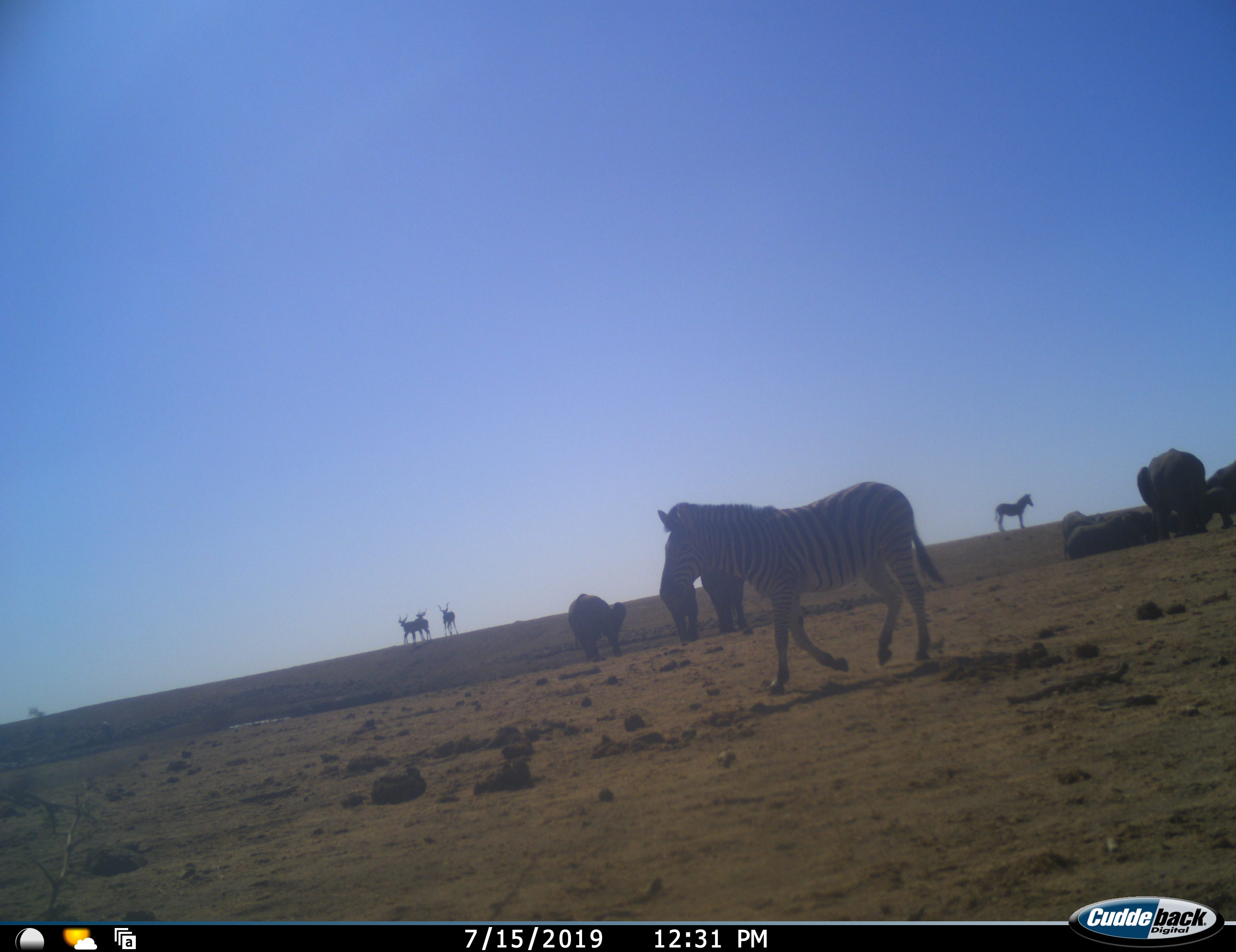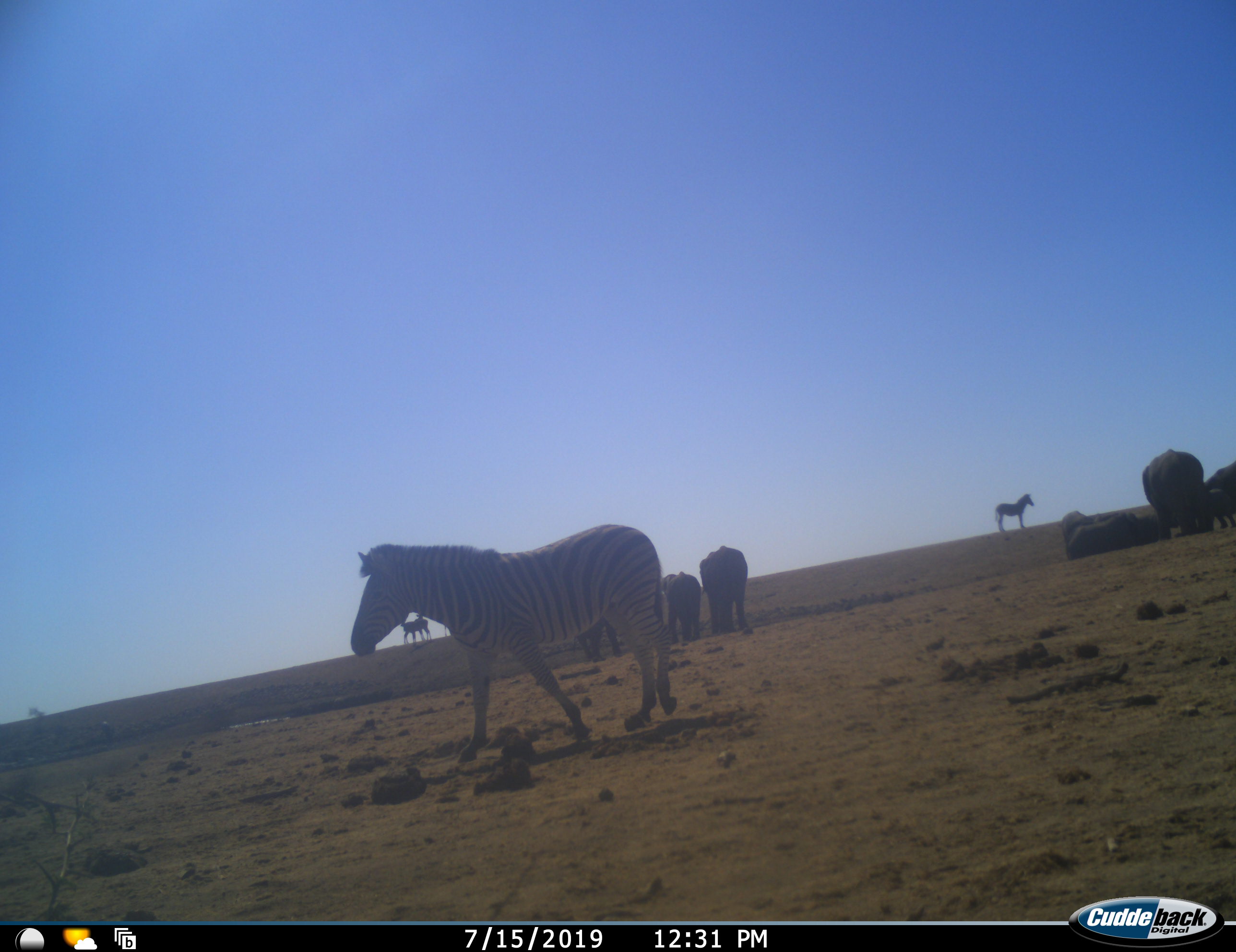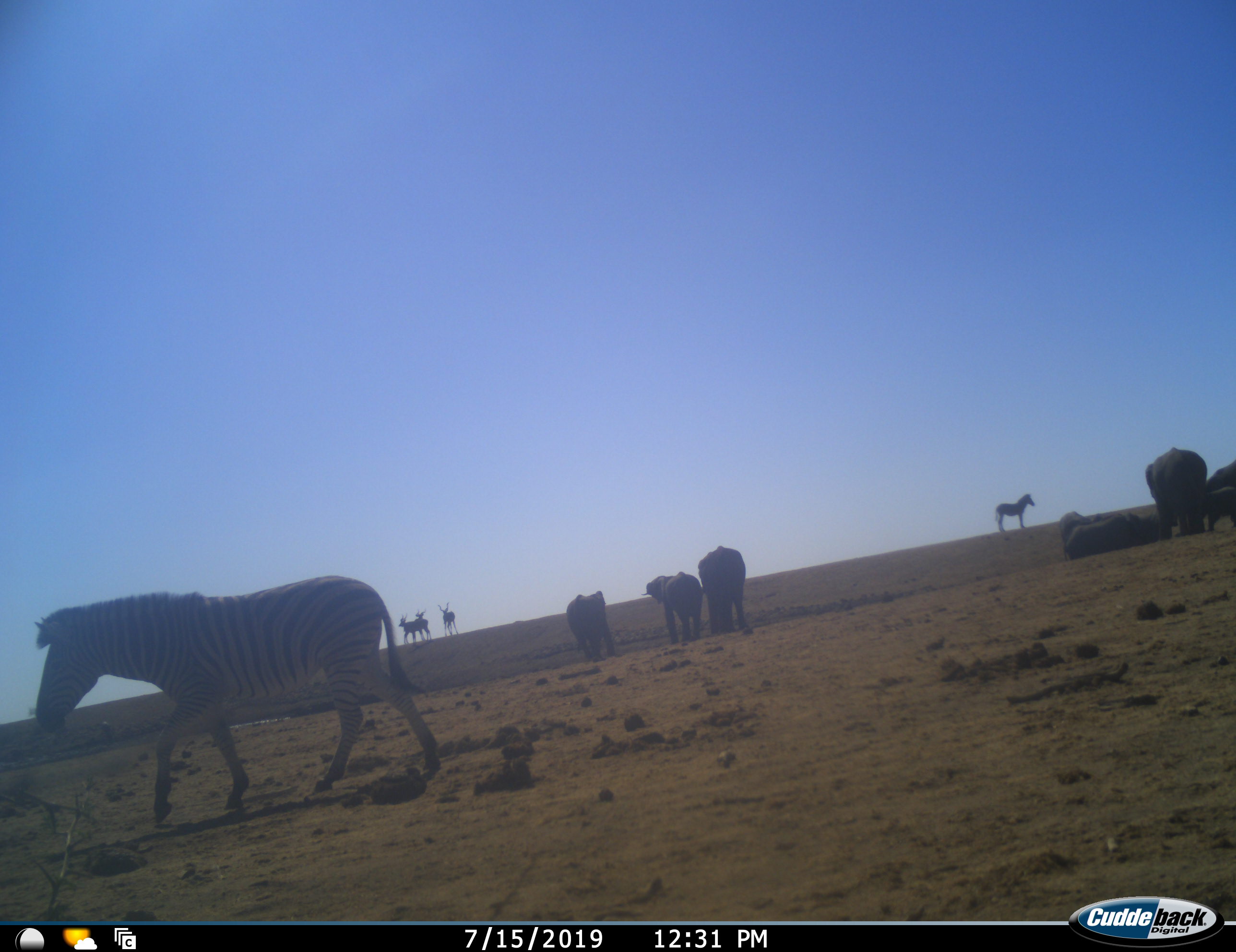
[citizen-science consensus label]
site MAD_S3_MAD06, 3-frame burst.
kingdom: Animalia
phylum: Chordata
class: Mammalia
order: Proboscidea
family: Elephantidae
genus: Loxodonta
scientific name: Loxodonta africana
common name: african bush elephant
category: elephant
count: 8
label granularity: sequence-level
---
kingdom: Animalia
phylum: Chordata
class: Mammalia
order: Artiodactyla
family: Bovidae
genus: Aepyceros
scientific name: Aepyceros melampus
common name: impala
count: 3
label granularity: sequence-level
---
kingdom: Animalia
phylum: Chordata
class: Mammalia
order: Perissodactyla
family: Equidae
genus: Equus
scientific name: Equus quagga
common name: plains zebra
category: zebraplains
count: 2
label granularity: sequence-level